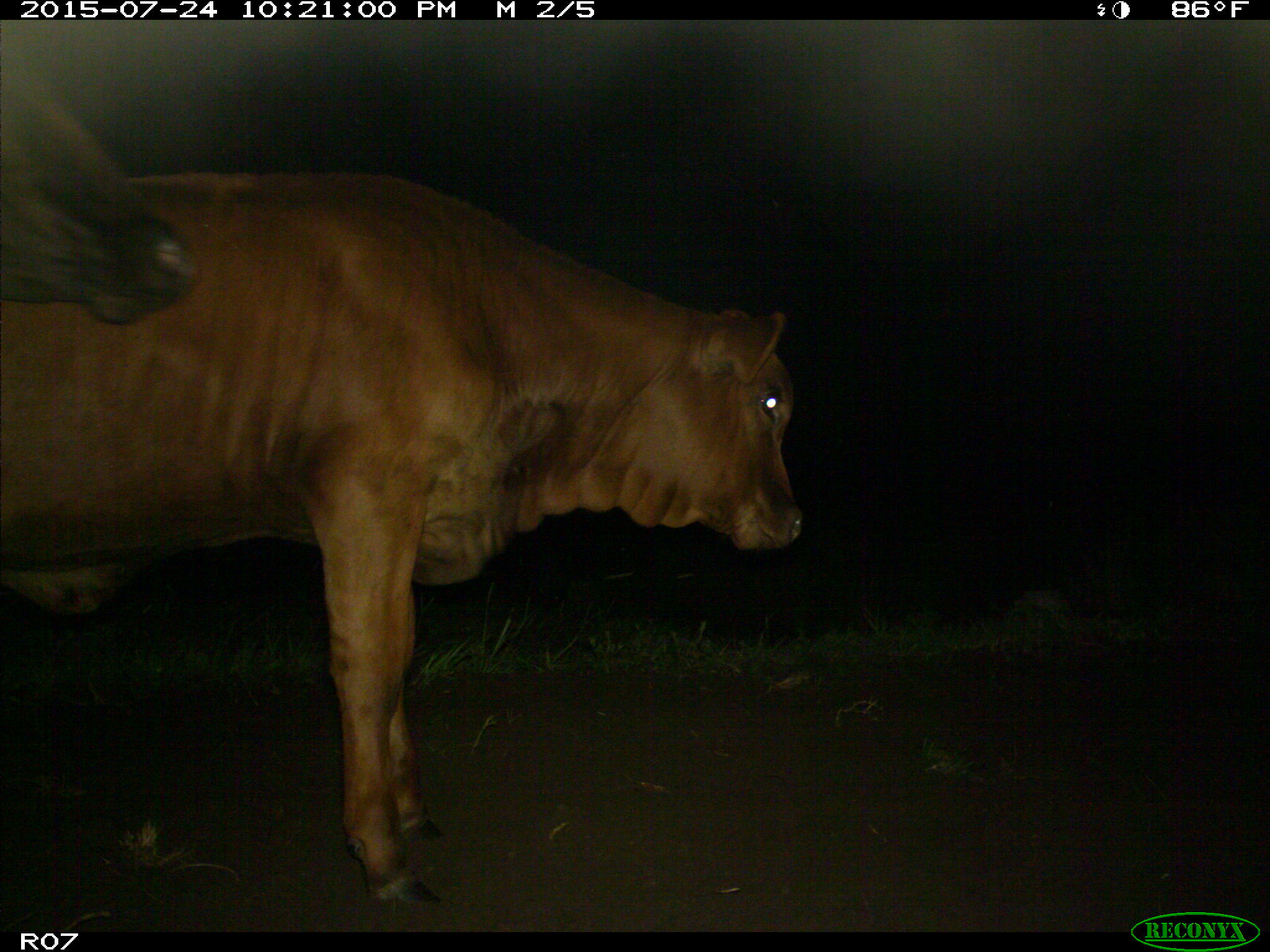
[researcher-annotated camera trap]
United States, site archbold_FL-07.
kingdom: Animalia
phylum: Chordata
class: Mammalia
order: Artiodactyla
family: Bovidae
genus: Bos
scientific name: Bos taurus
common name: domestic cow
Bos taurus (domestic cow).